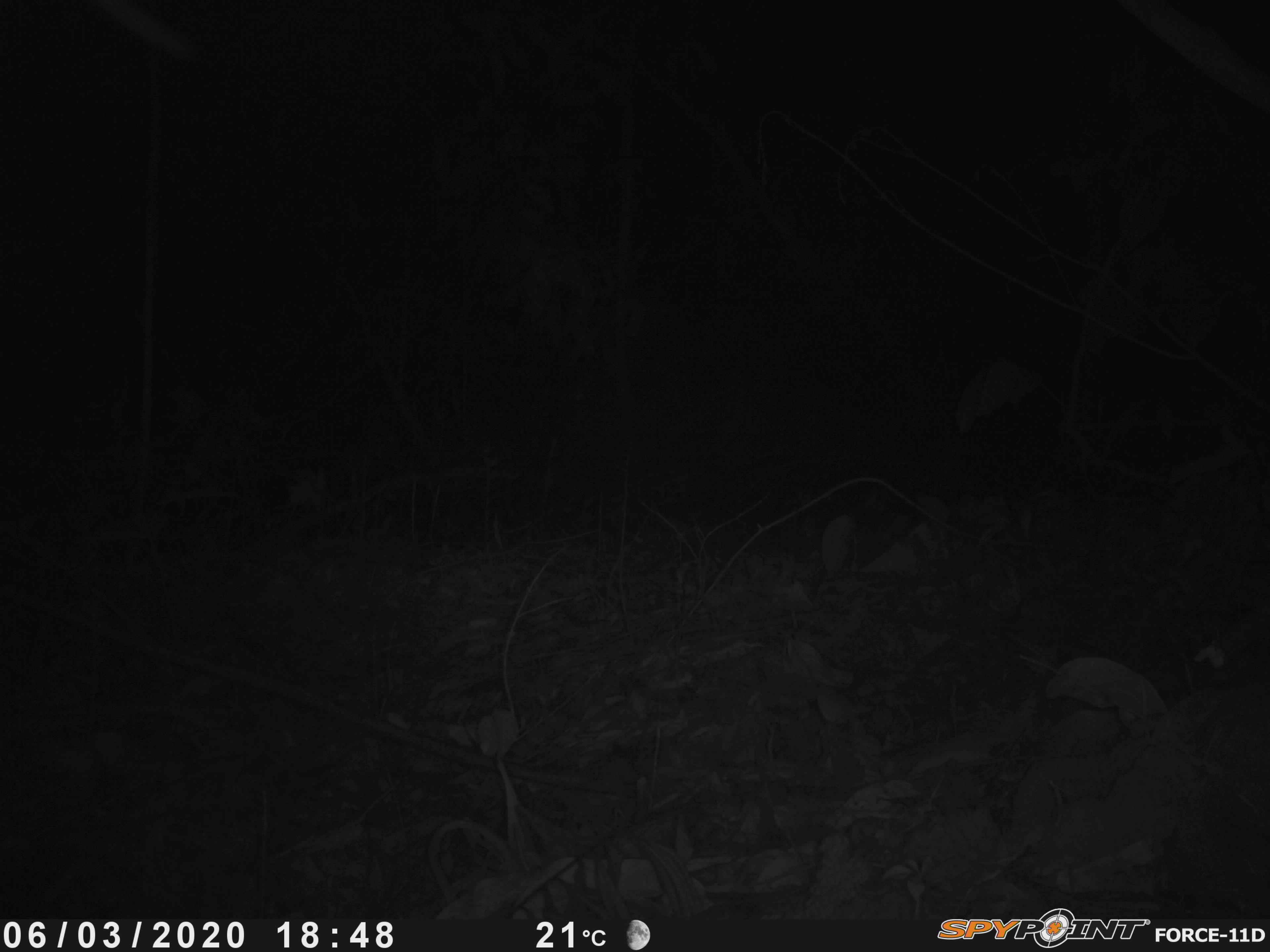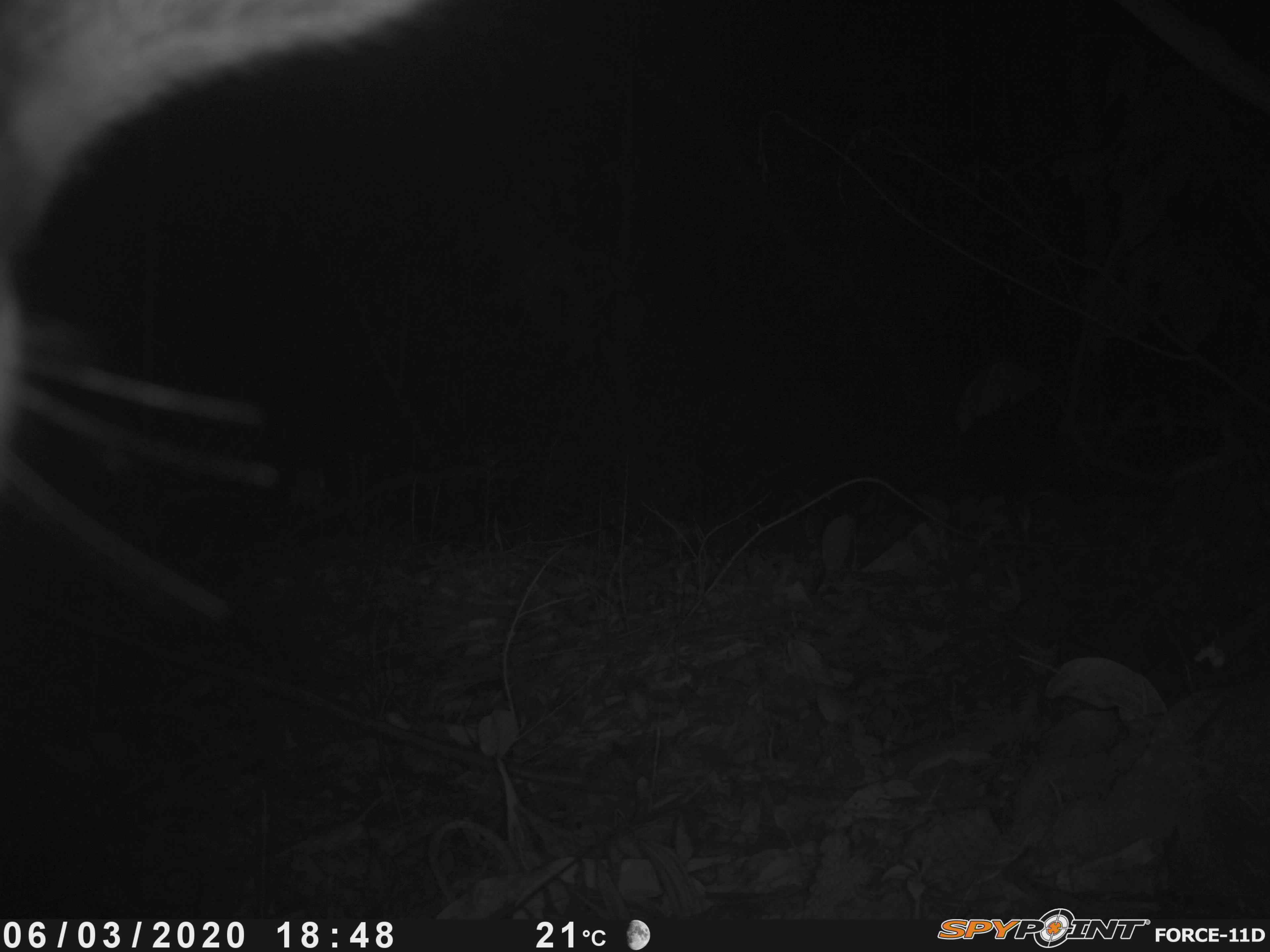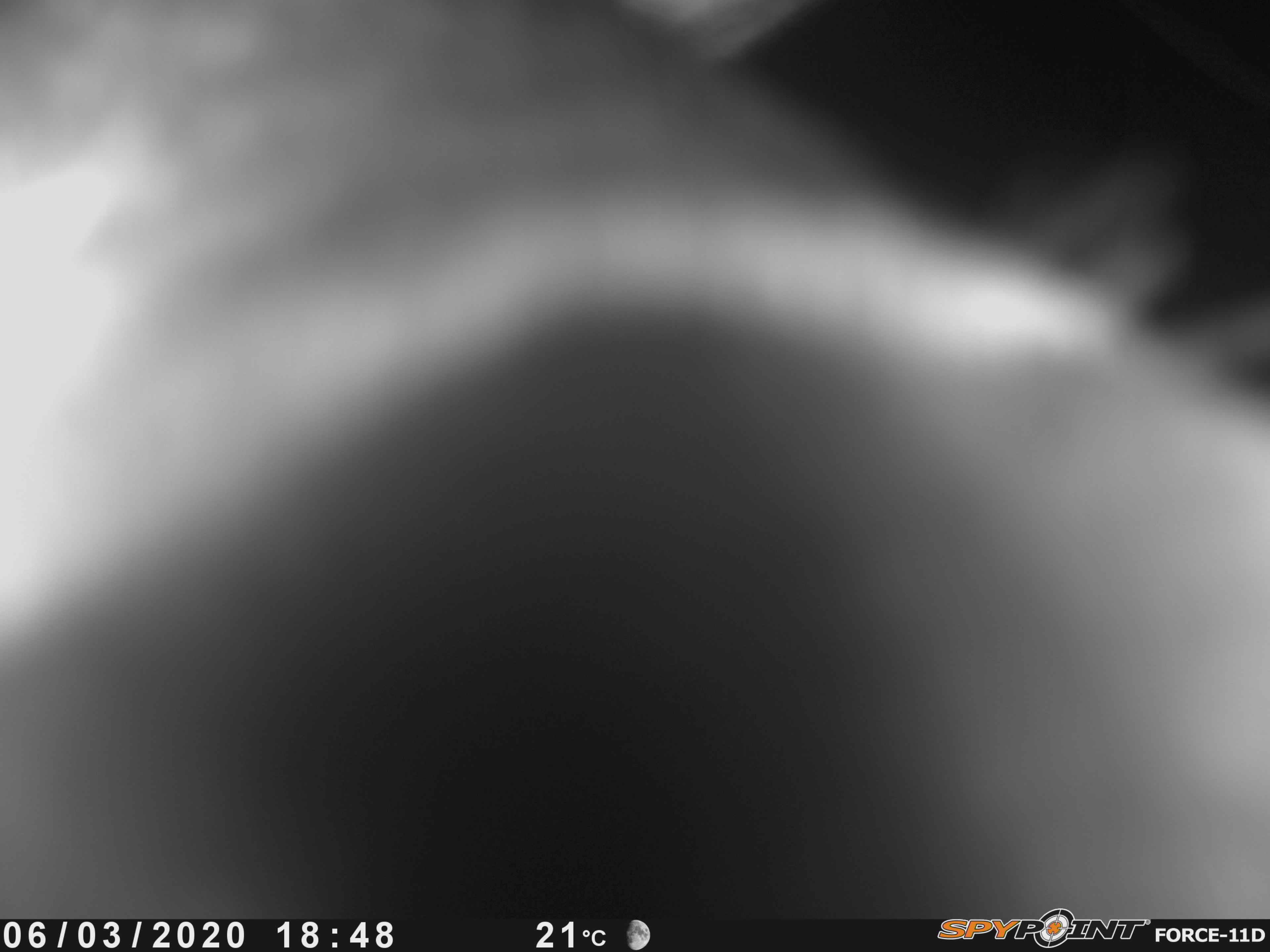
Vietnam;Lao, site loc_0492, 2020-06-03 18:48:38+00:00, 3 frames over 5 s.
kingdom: Animalia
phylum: Chordata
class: Mammalia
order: Artiodactyla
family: Bovidae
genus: Capricornis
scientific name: Capricornis sumatraensis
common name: chinese serow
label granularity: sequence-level